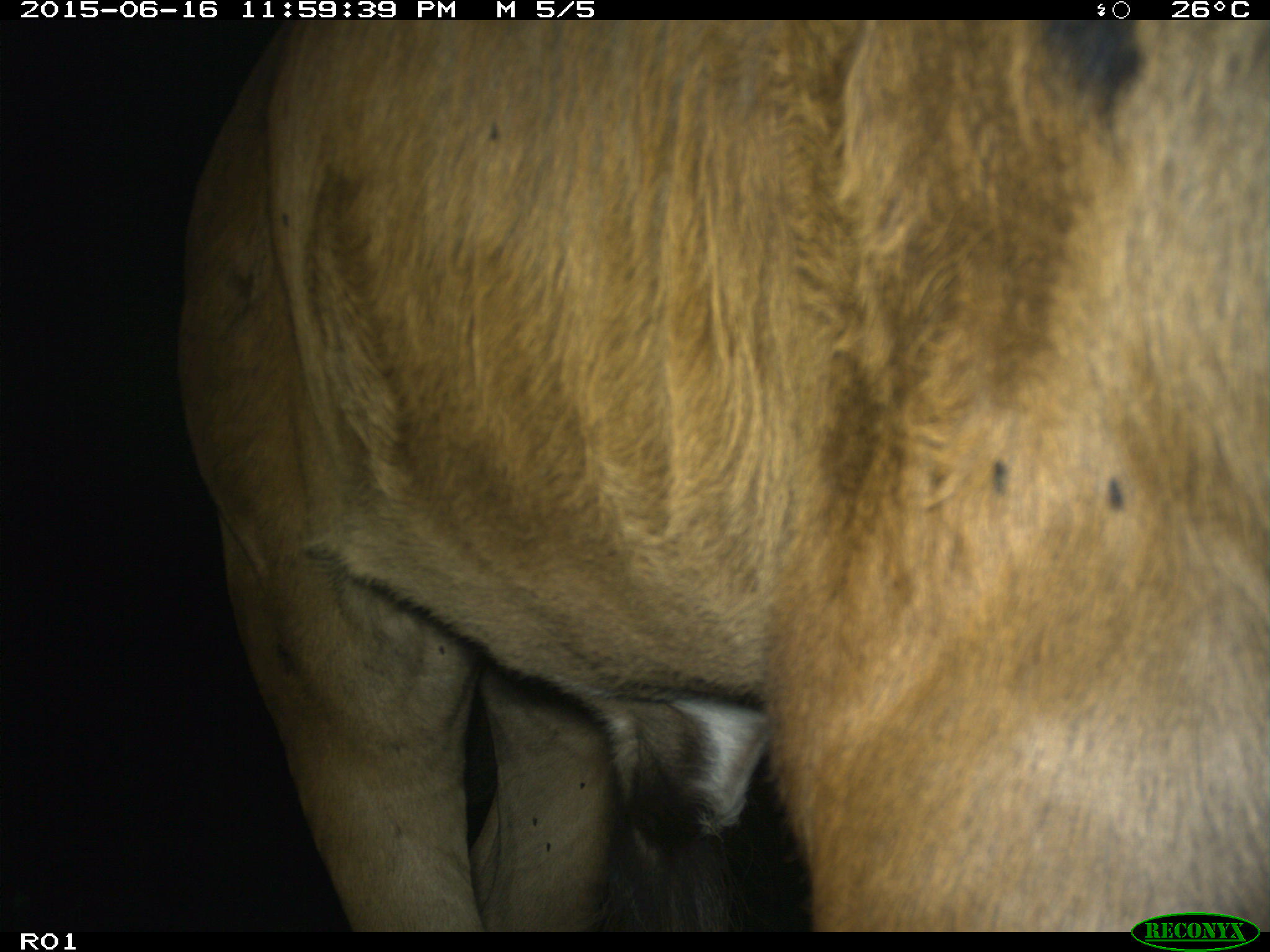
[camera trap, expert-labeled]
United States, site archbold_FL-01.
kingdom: Animalia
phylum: Chordata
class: Mammalia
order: Artiodactyla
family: Bovidae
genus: Bos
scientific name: Bos taurus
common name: domestic cow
Bos taurus (domestic cow).